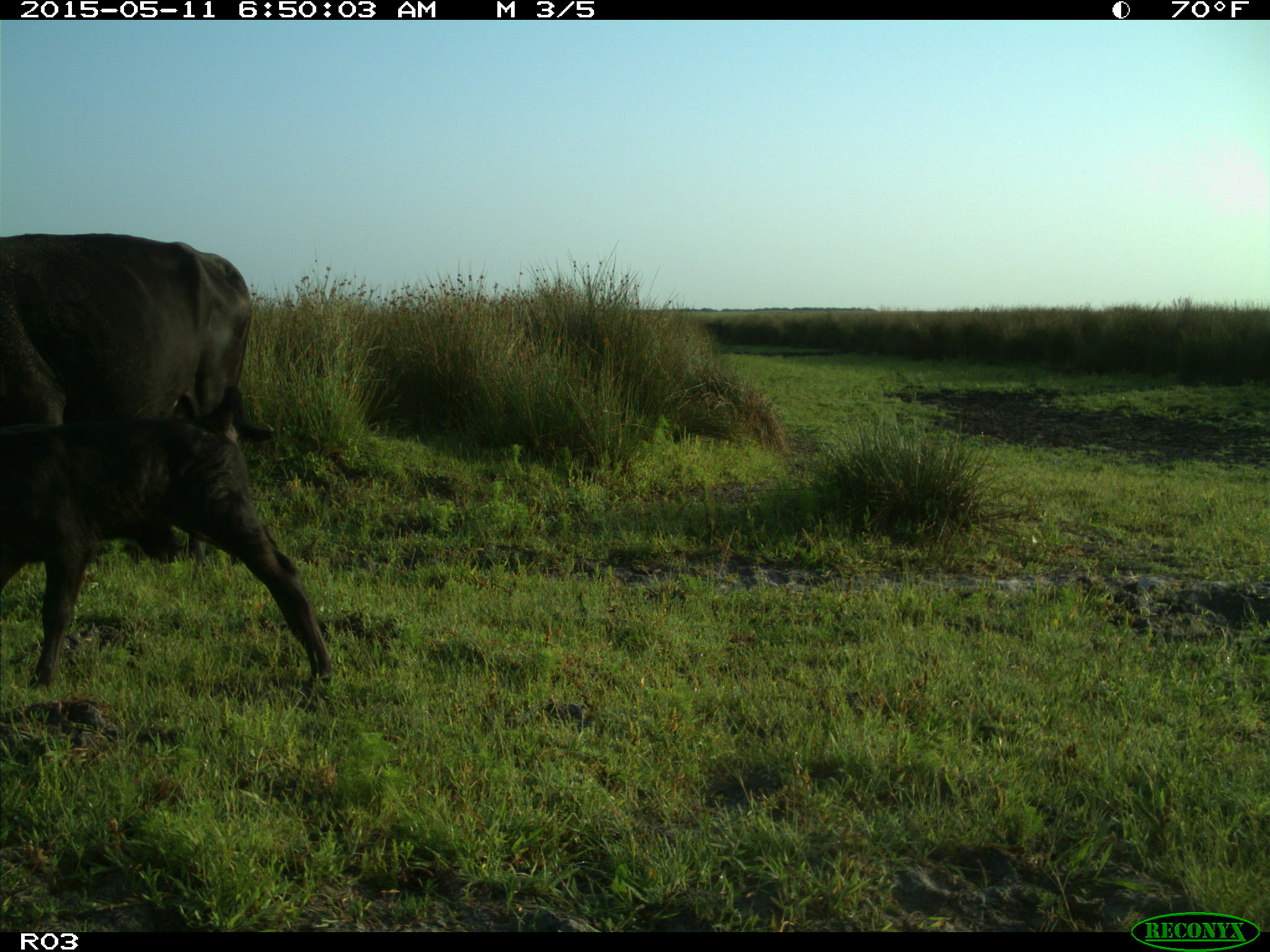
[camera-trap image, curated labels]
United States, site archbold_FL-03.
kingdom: Animalia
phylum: Chordata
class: Mammalia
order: Artiodactyla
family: Bovidae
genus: Bos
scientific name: Bos taurus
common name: domestic cow